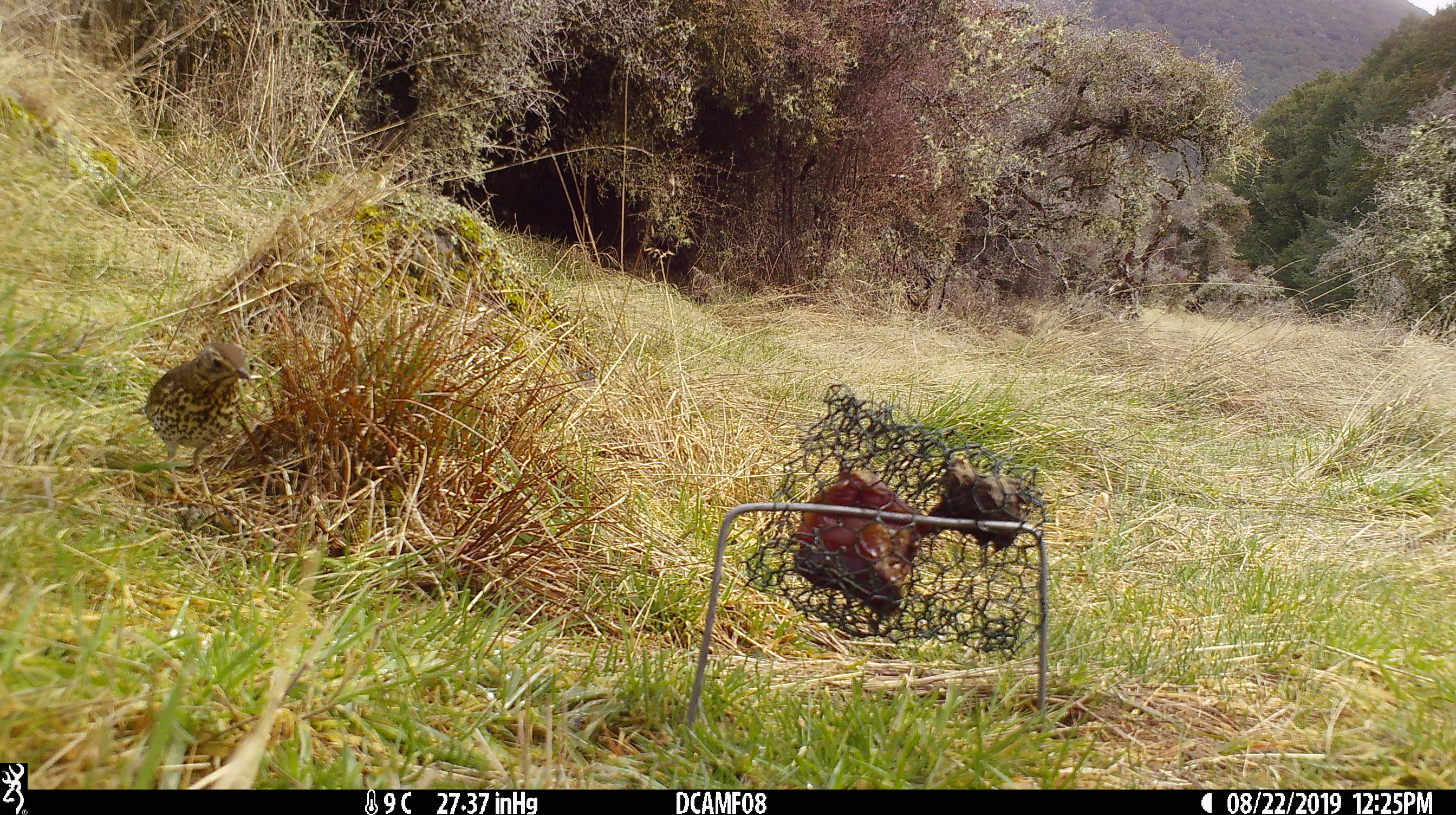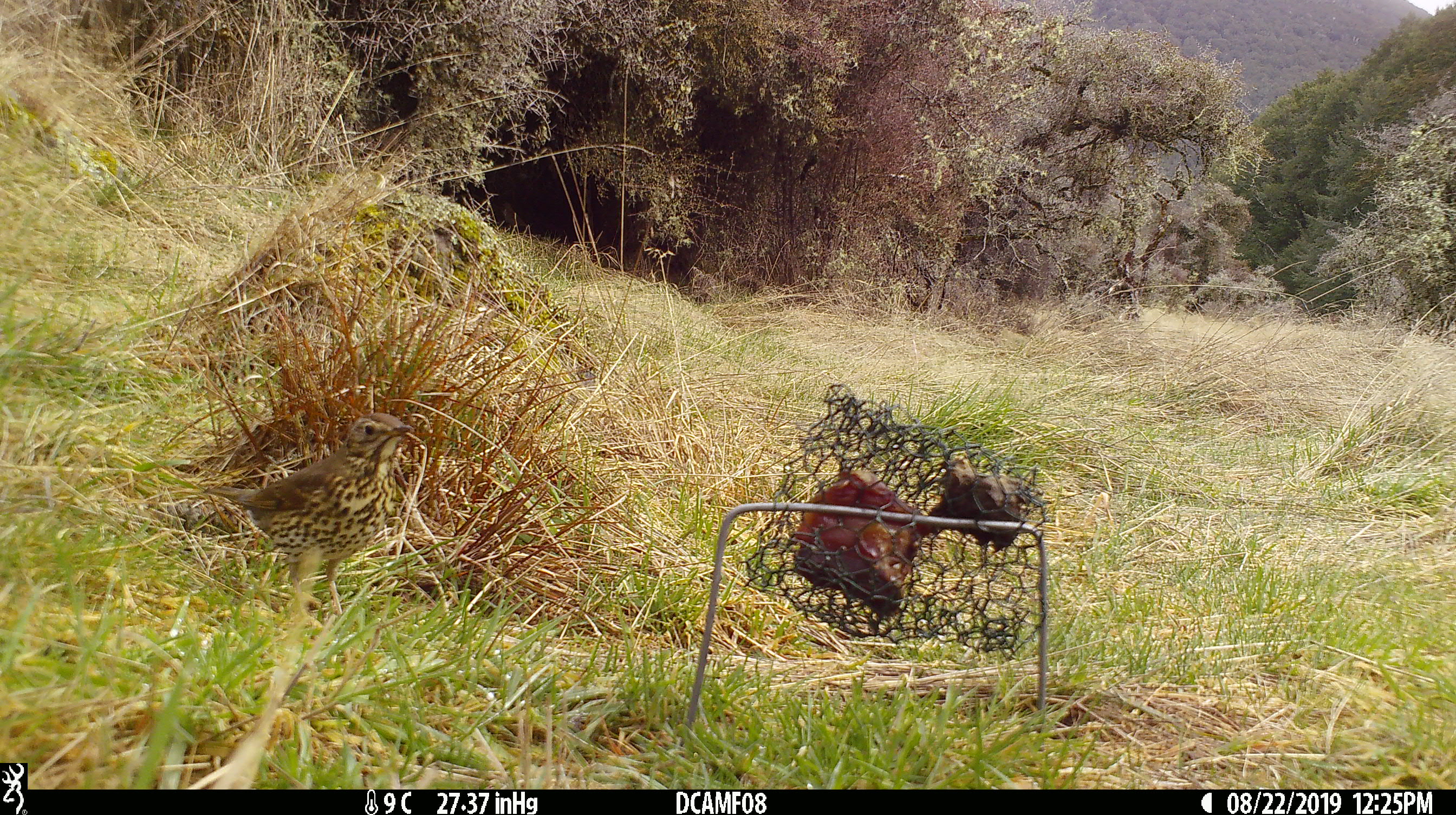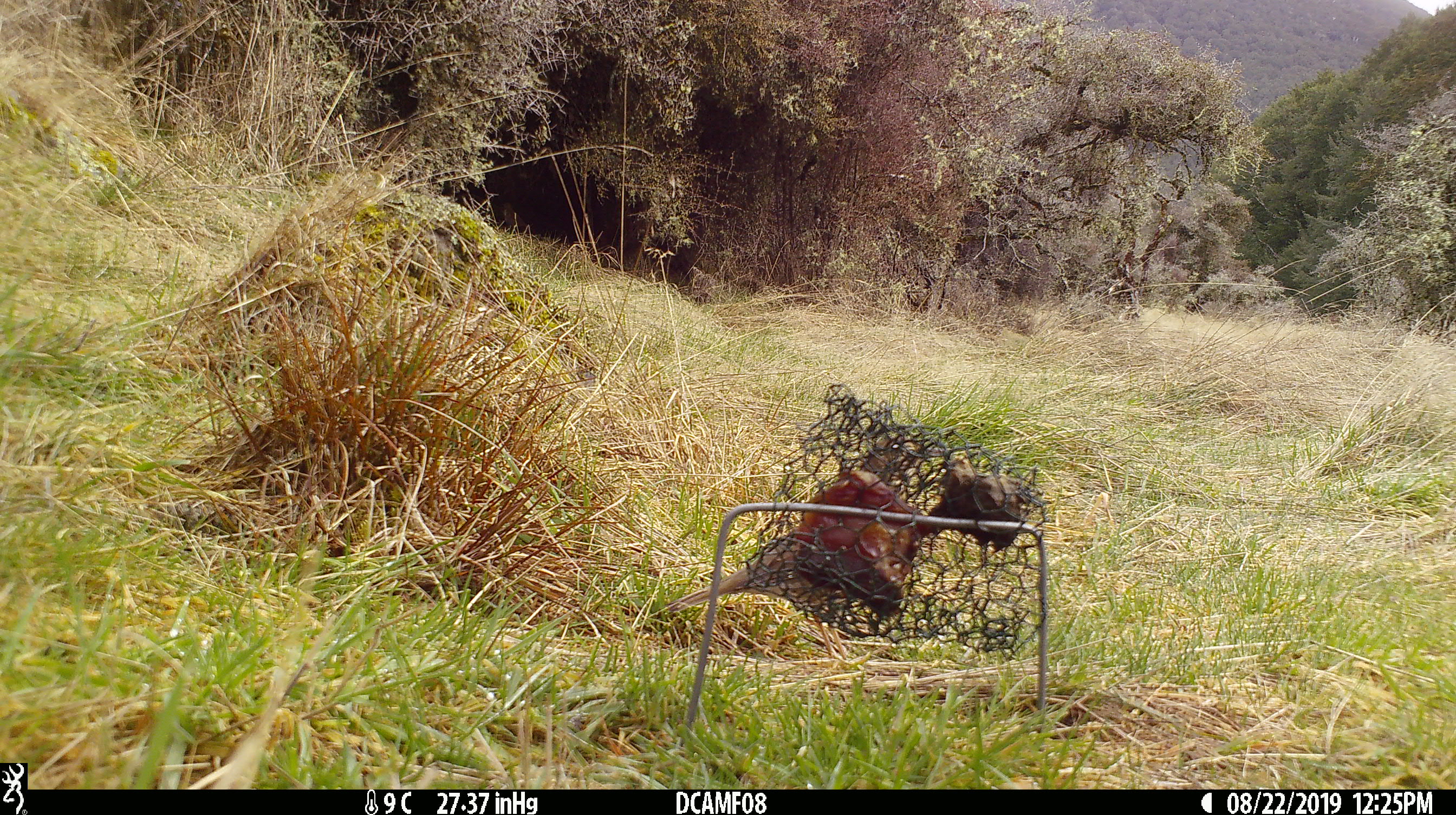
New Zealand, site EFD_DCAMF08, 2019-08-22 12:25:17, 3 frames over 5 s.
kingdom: Animalia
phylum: Chordata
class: Aves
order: Passeriformes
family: Turdidae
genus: Turdus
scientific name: Turdus philomelos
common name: song thrush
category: thrush